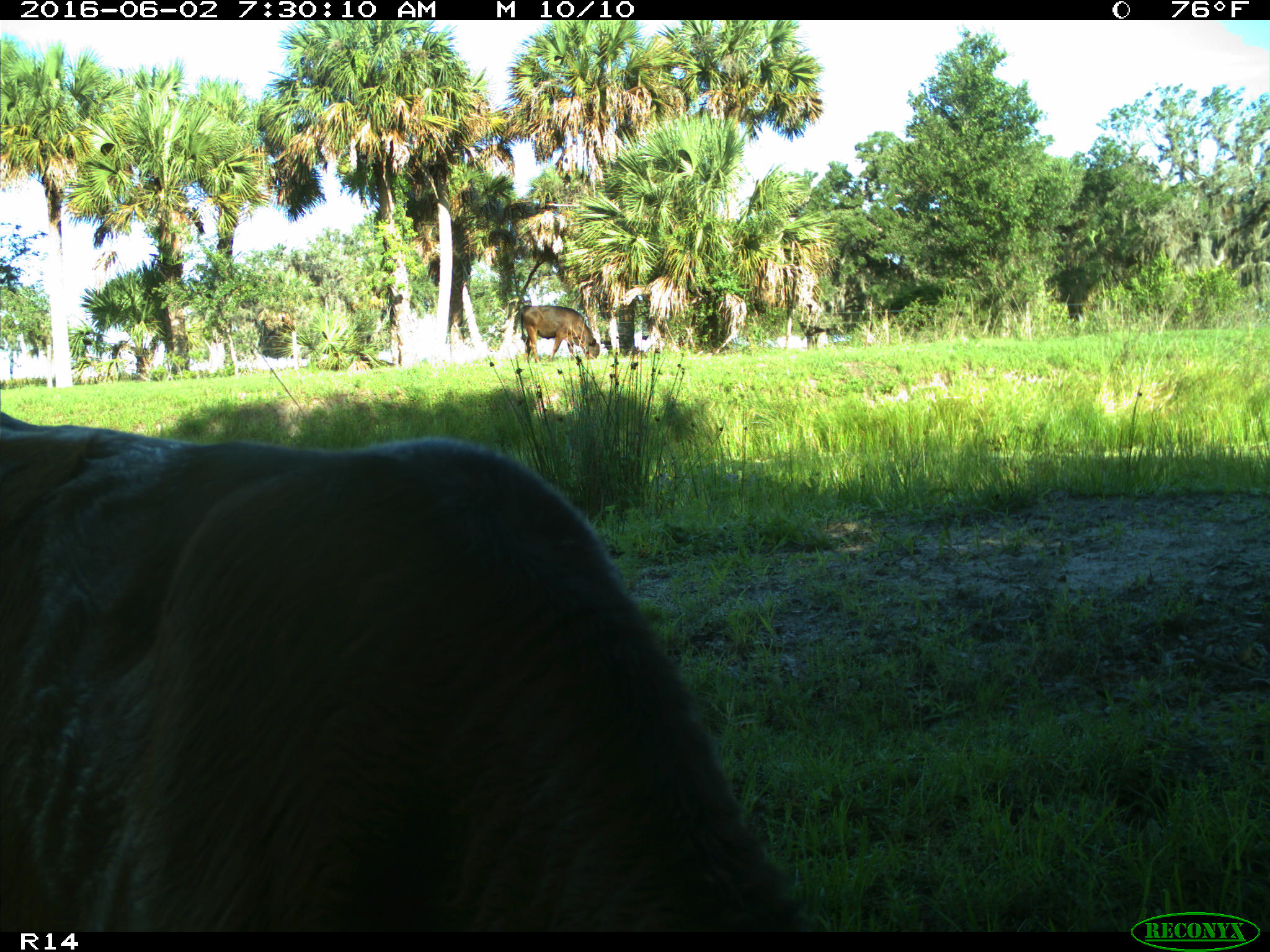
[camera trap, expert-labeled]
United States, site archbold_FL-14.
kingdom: Animalia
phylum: Chordata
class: Mammalia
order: Artiodactyla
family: Suidae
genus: Sus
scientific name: Sus scrofa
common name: wild boar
Sus scrofa (wild boar).